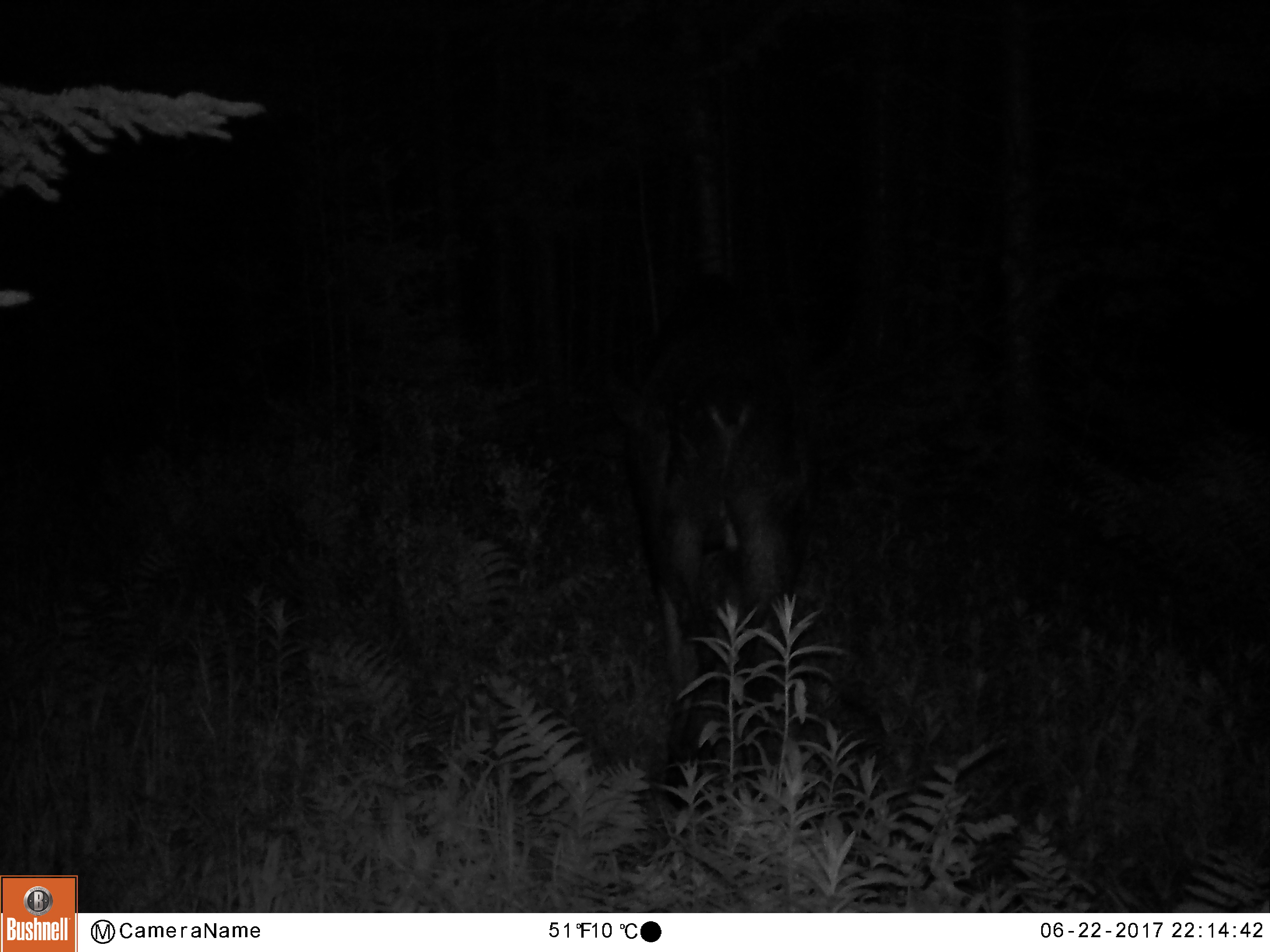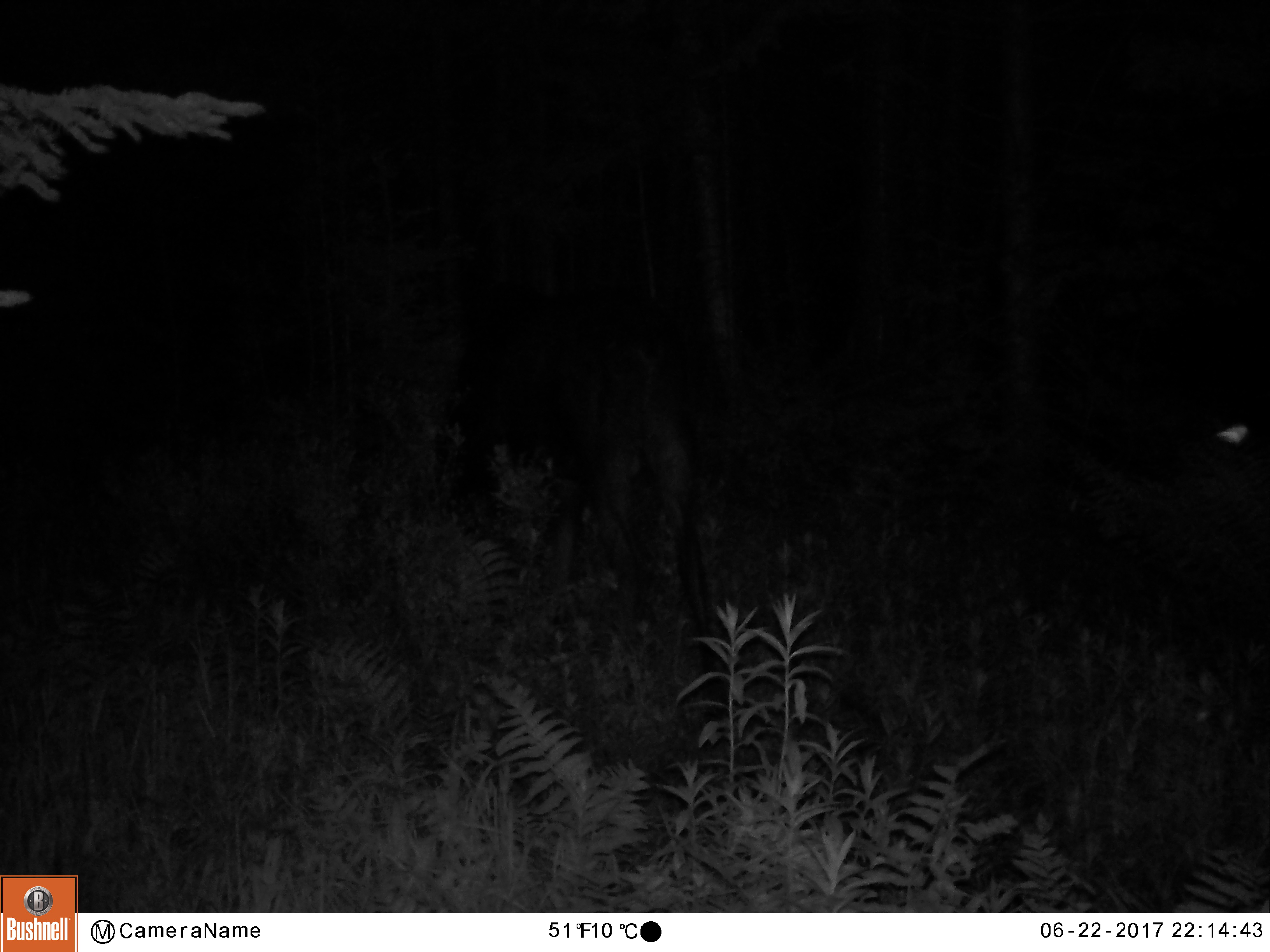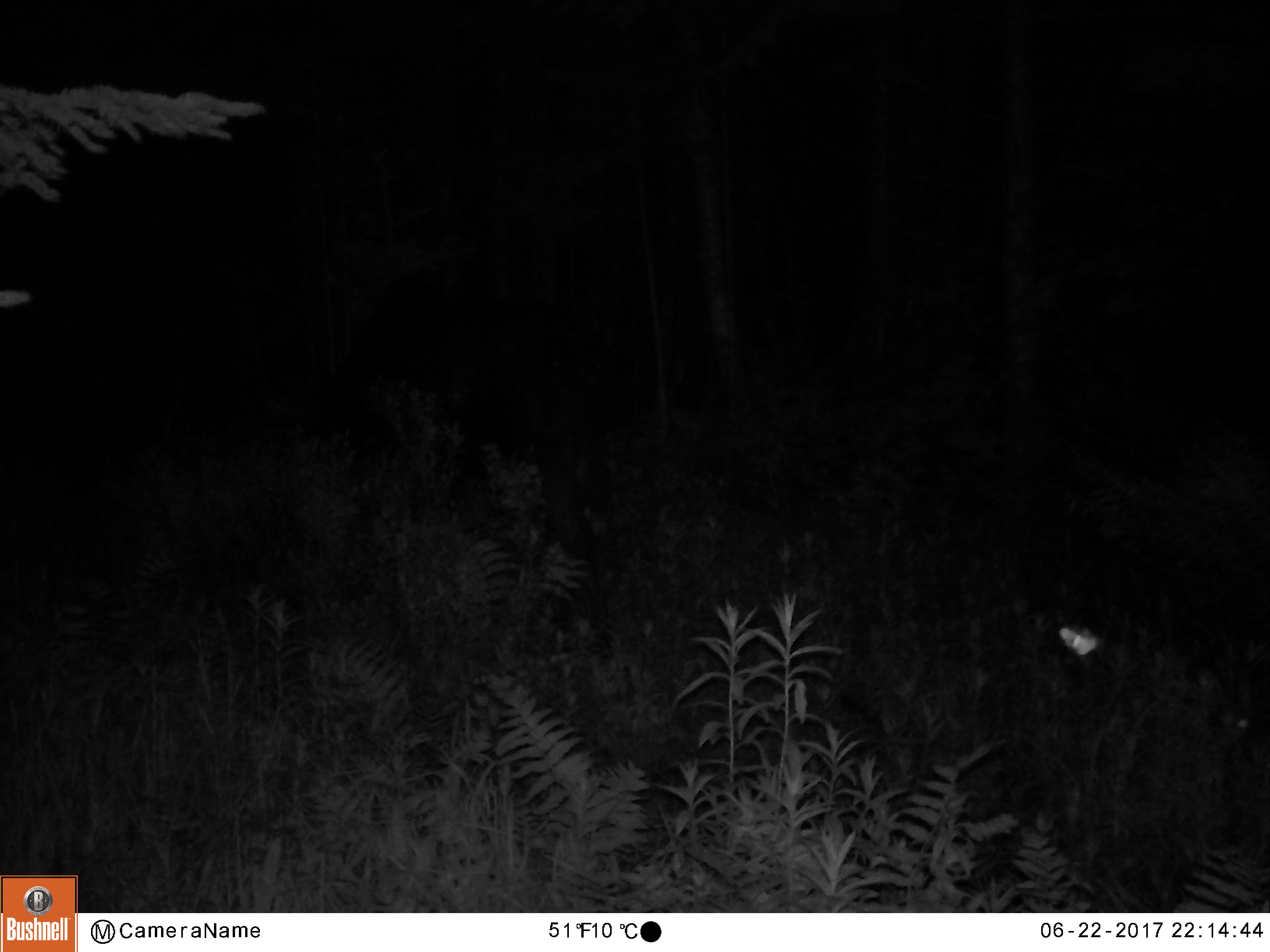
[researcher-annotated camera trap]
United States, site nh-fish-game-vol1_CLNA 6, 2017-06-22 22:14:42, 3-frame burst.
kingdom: Animalia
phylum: Chordata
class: Mammalia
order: Artiodactyla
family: Cervidae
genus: Alces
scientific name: Alces alces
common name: moose